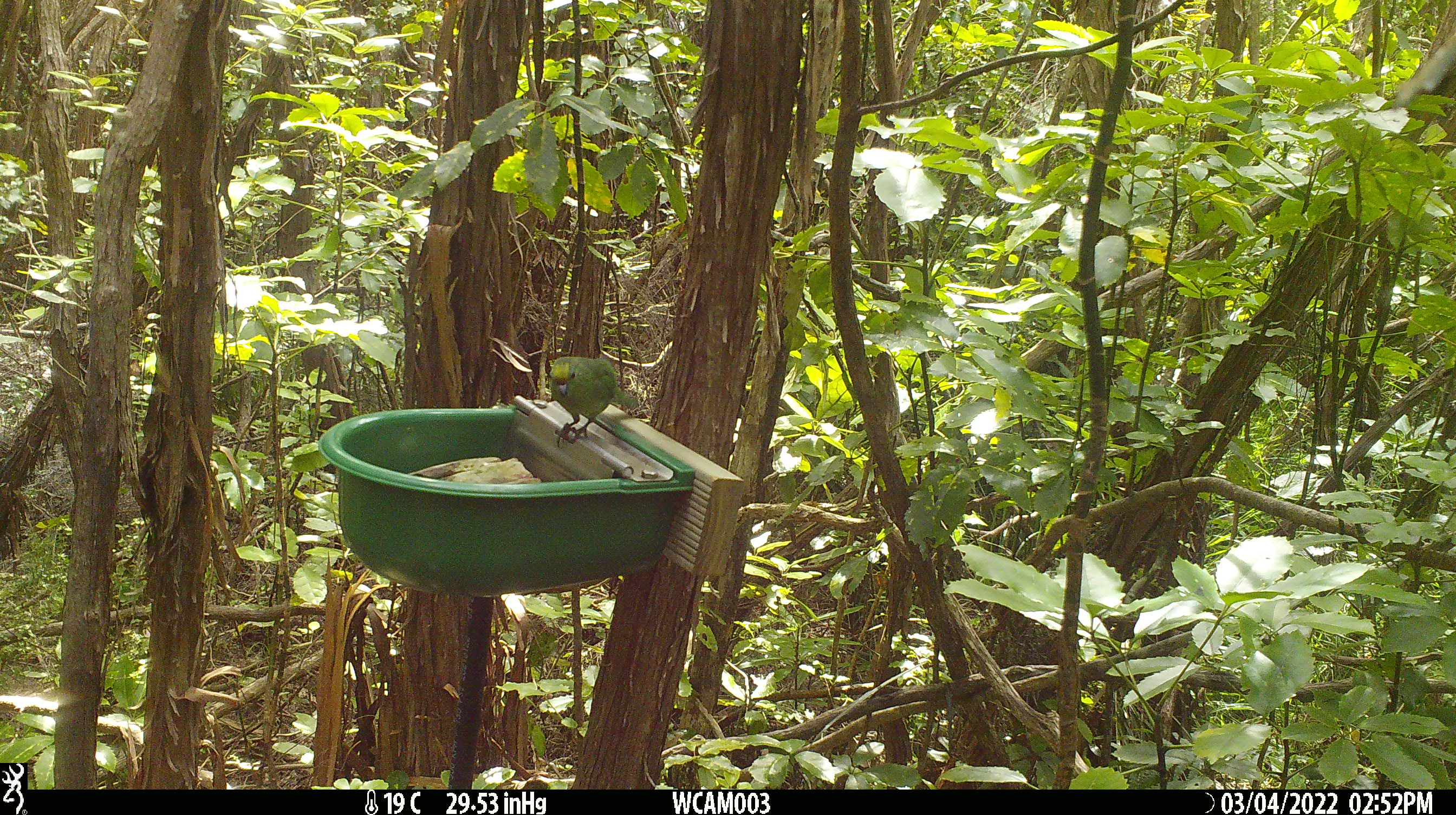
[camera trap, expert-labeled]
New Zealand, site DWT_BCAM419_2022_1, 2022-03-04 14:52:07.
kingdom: Animalia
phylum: Chordata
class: Aves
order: Psittaciformes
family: Psittaculidae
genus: Cyanoramphus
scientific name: Cyanoramphus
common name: parakeet